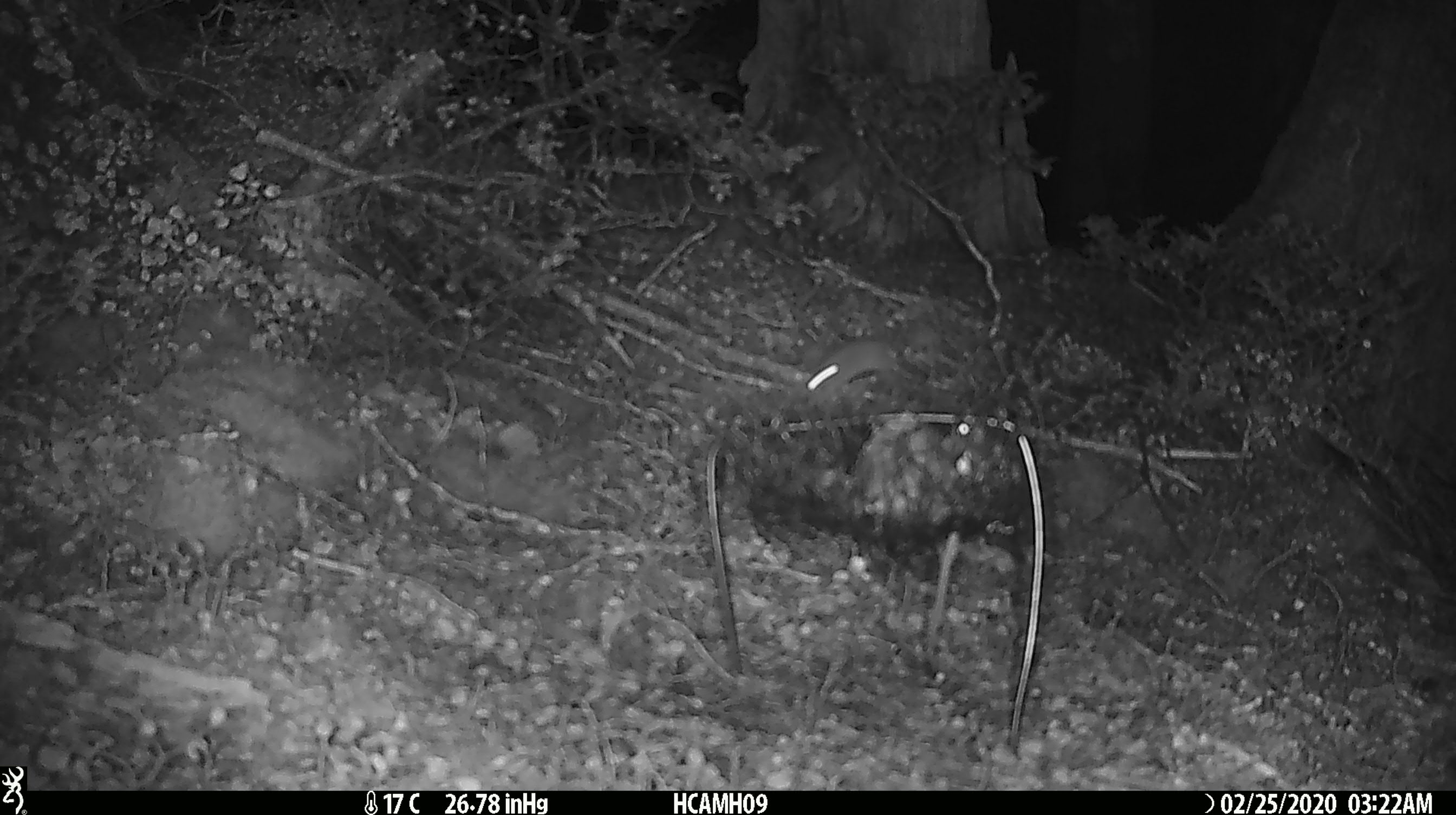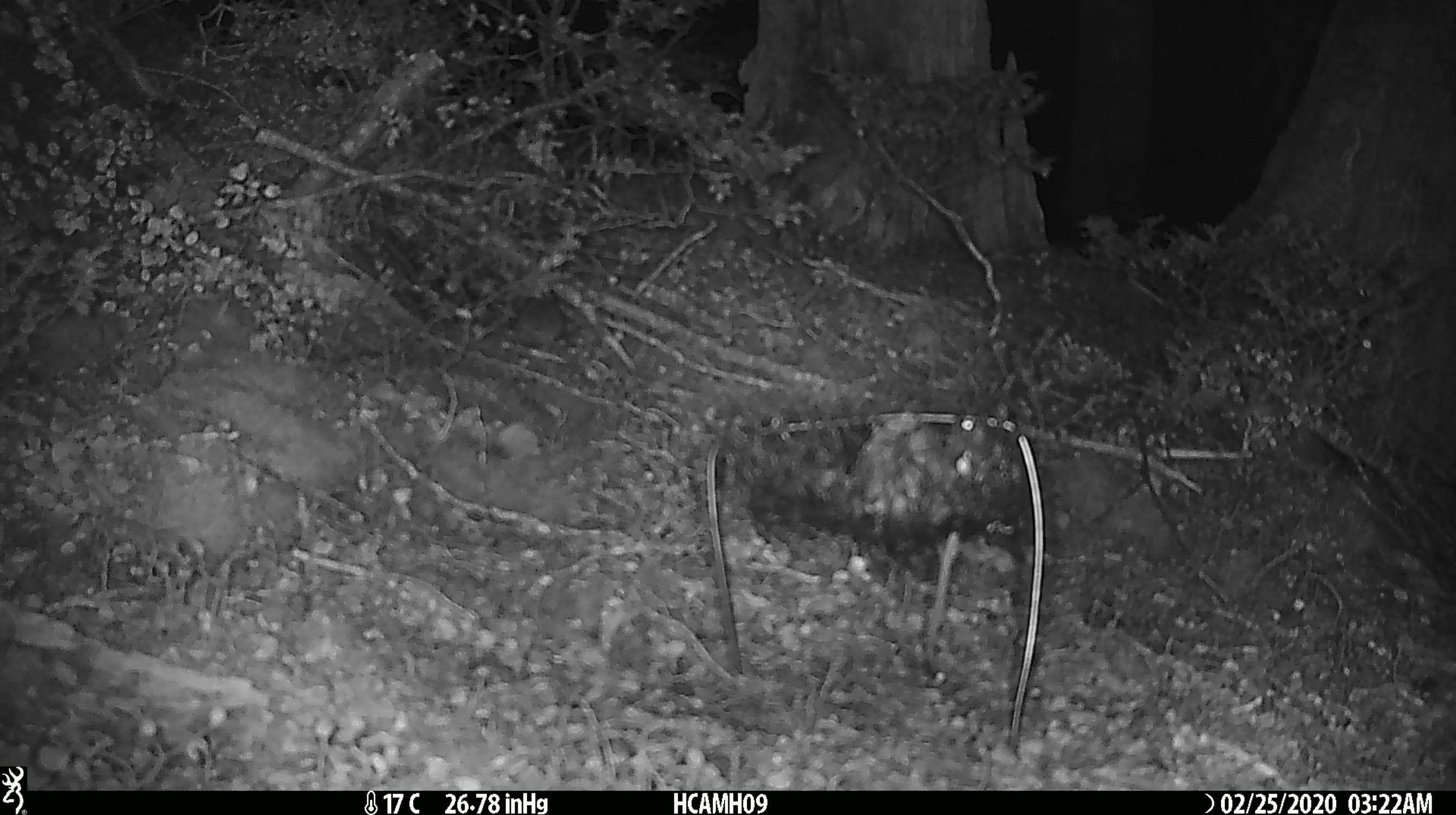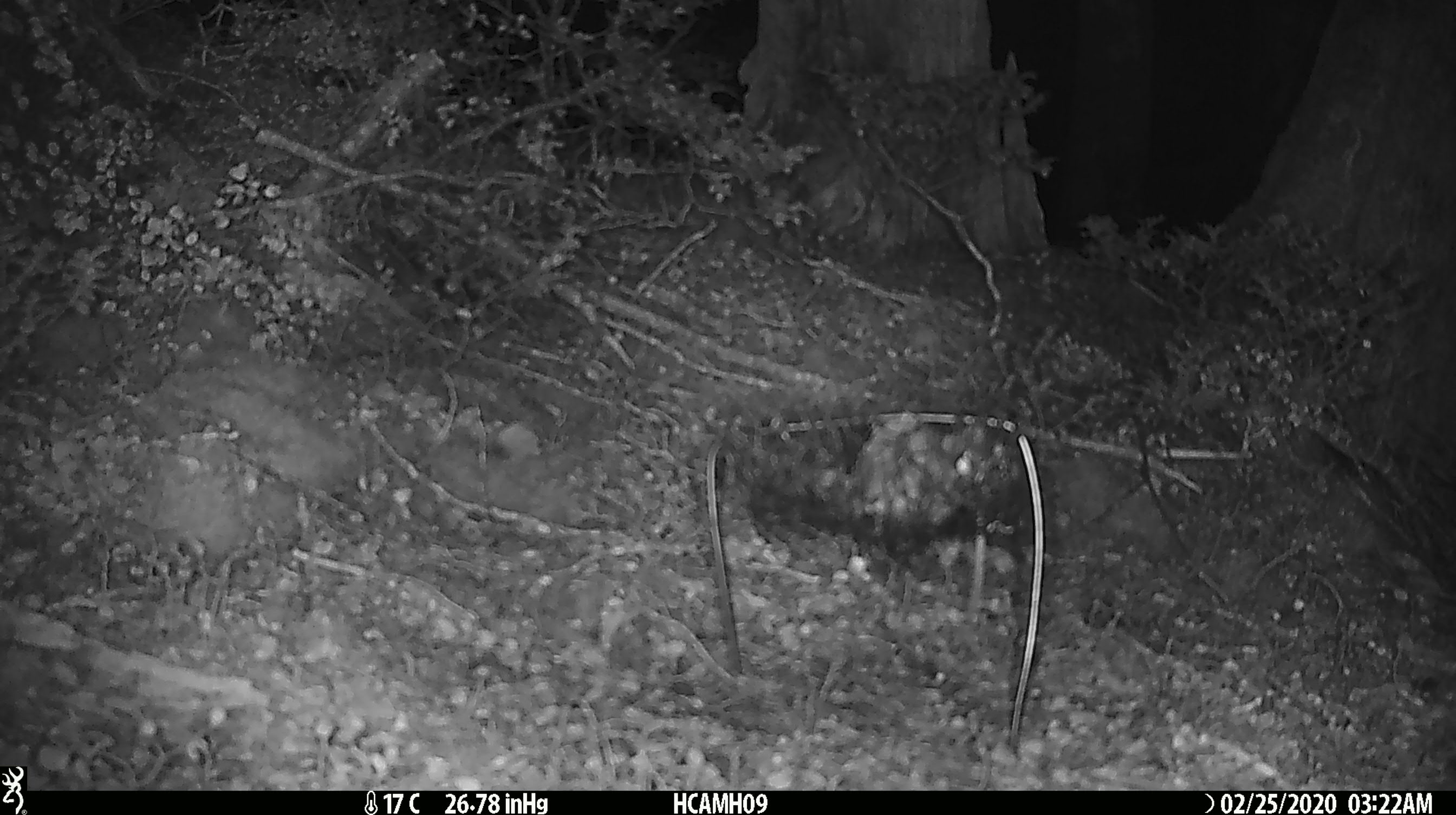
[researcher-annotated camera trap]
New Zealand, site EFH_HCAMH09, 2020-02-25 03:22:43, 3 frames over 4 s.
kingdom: Animalia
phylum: Chordata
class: Mammalia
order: Rodentia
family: Muridae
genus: Mus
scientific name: Mus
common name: mouse